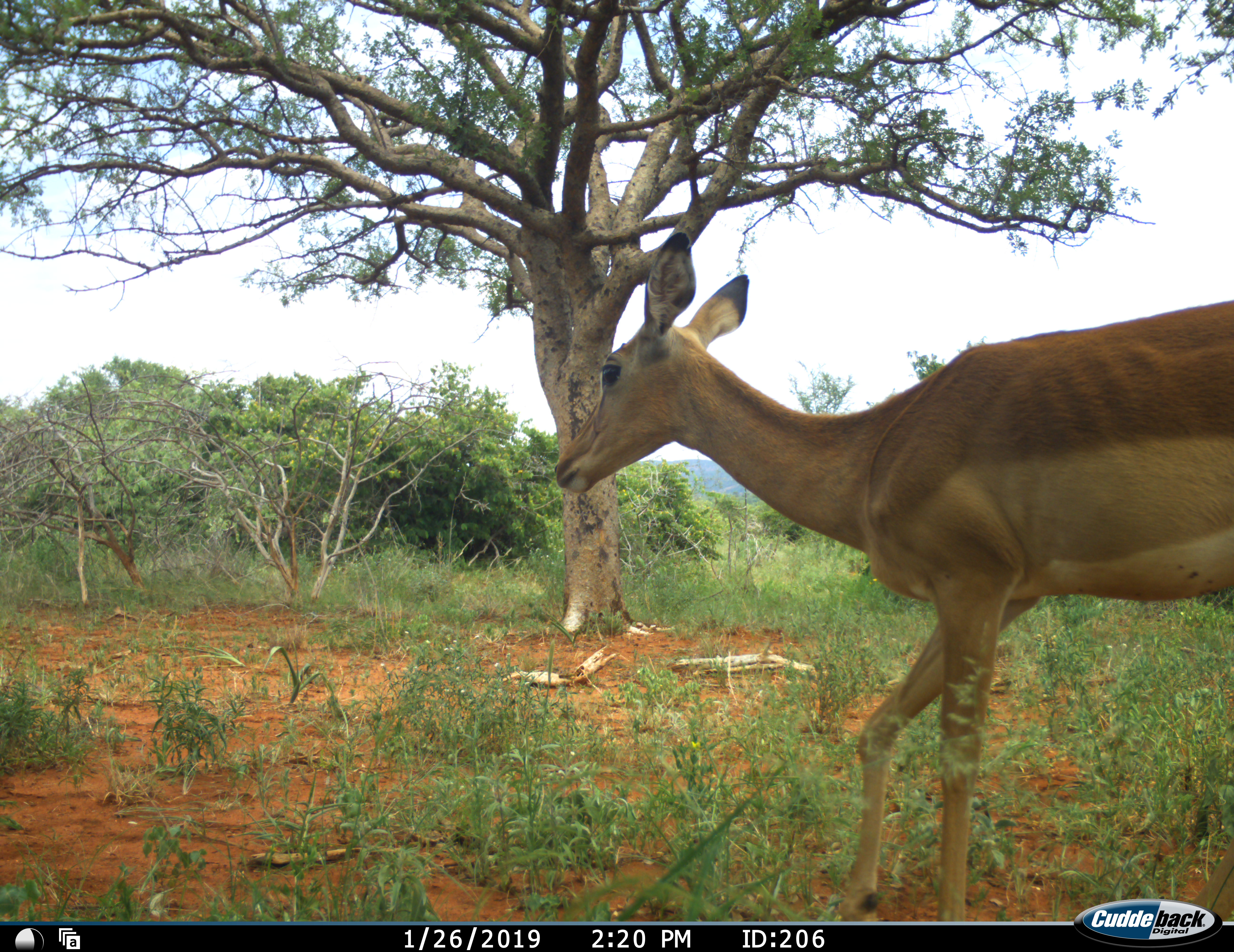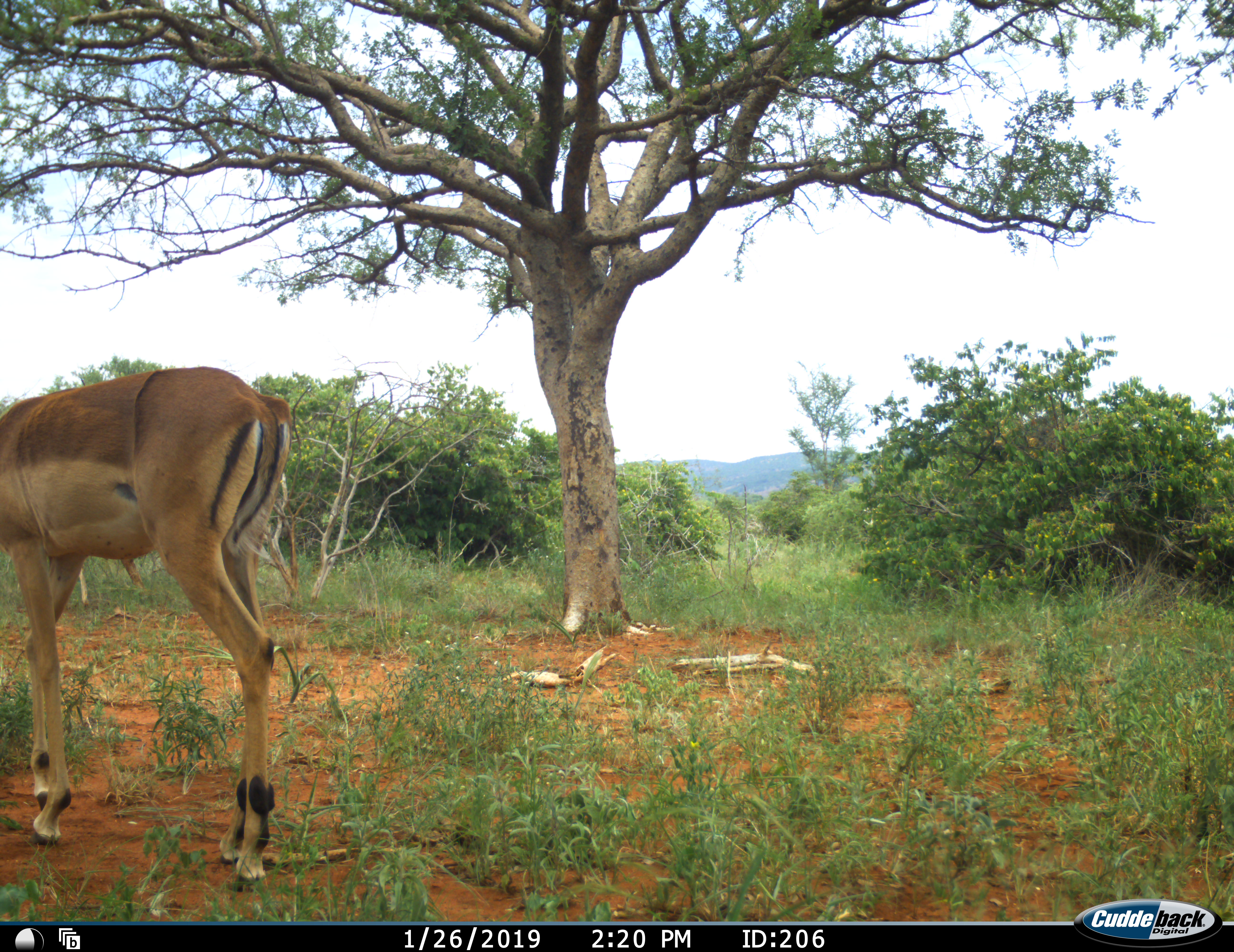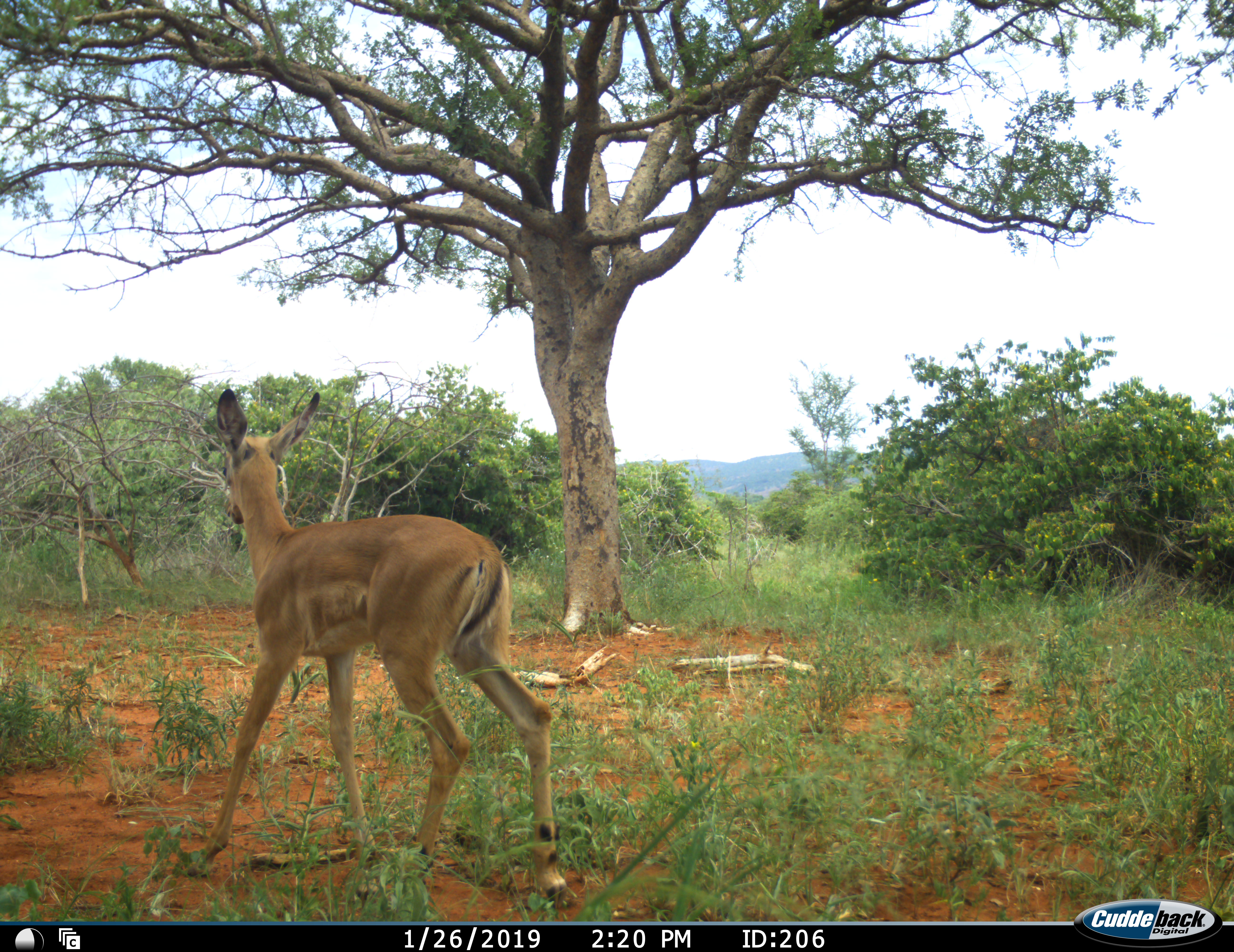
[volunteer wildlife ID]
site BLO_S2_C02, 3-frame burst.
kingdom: Animalia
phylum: Chordata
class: Mammalia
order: Artiodactyla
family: Bovidae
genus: Aepyceros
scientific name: Aepyceros melampus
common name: impala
Impala (Aepyceros melampus), count 1. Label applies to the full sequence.